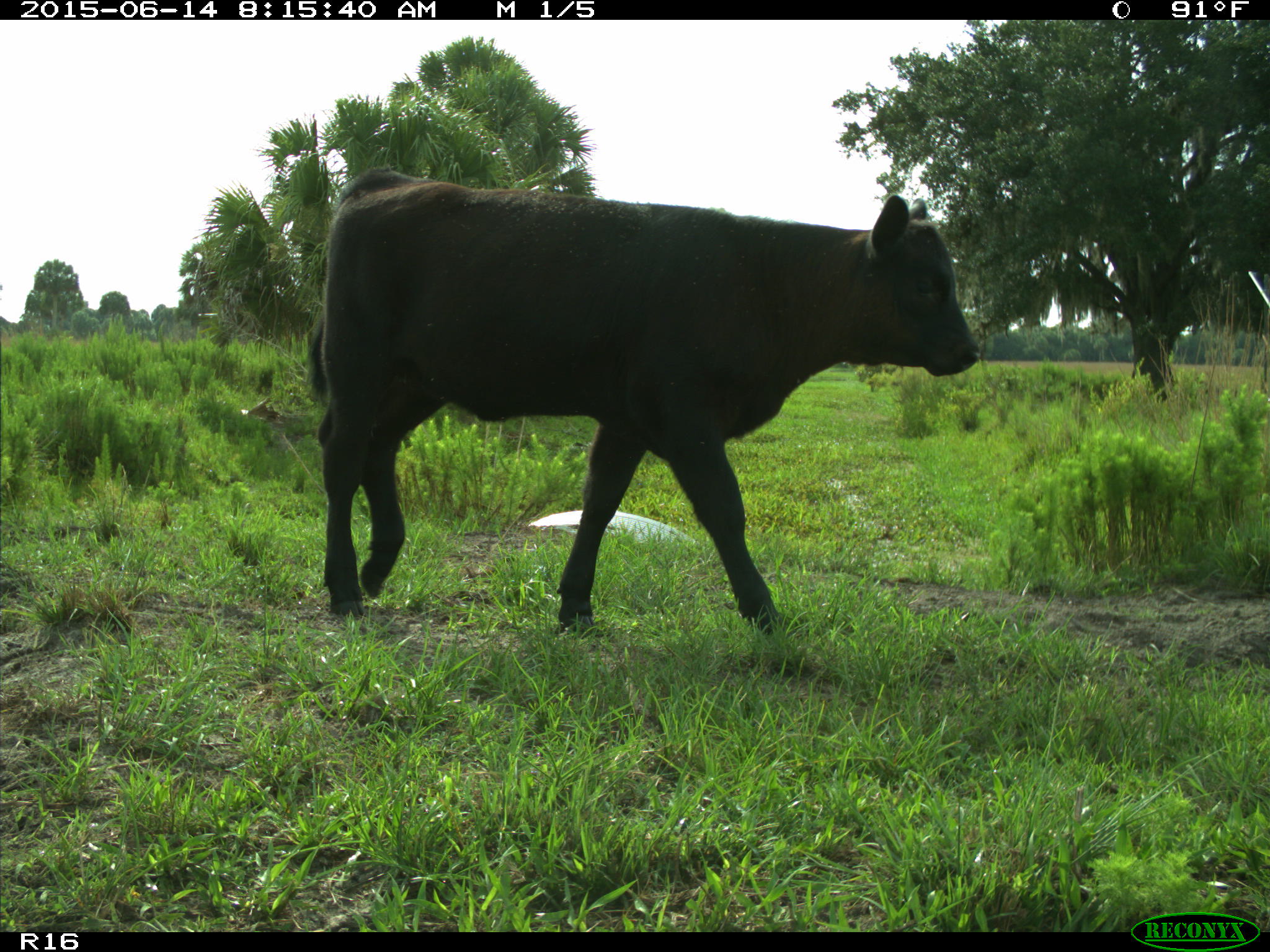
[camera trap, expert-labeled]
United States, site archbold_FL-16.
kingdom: Animalia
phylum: Chordata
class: Mammalia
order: Artiodactyla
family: Bovidae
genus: Bos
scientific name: Bos taurus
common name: domestic cow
Bos taurus (domestic cow).